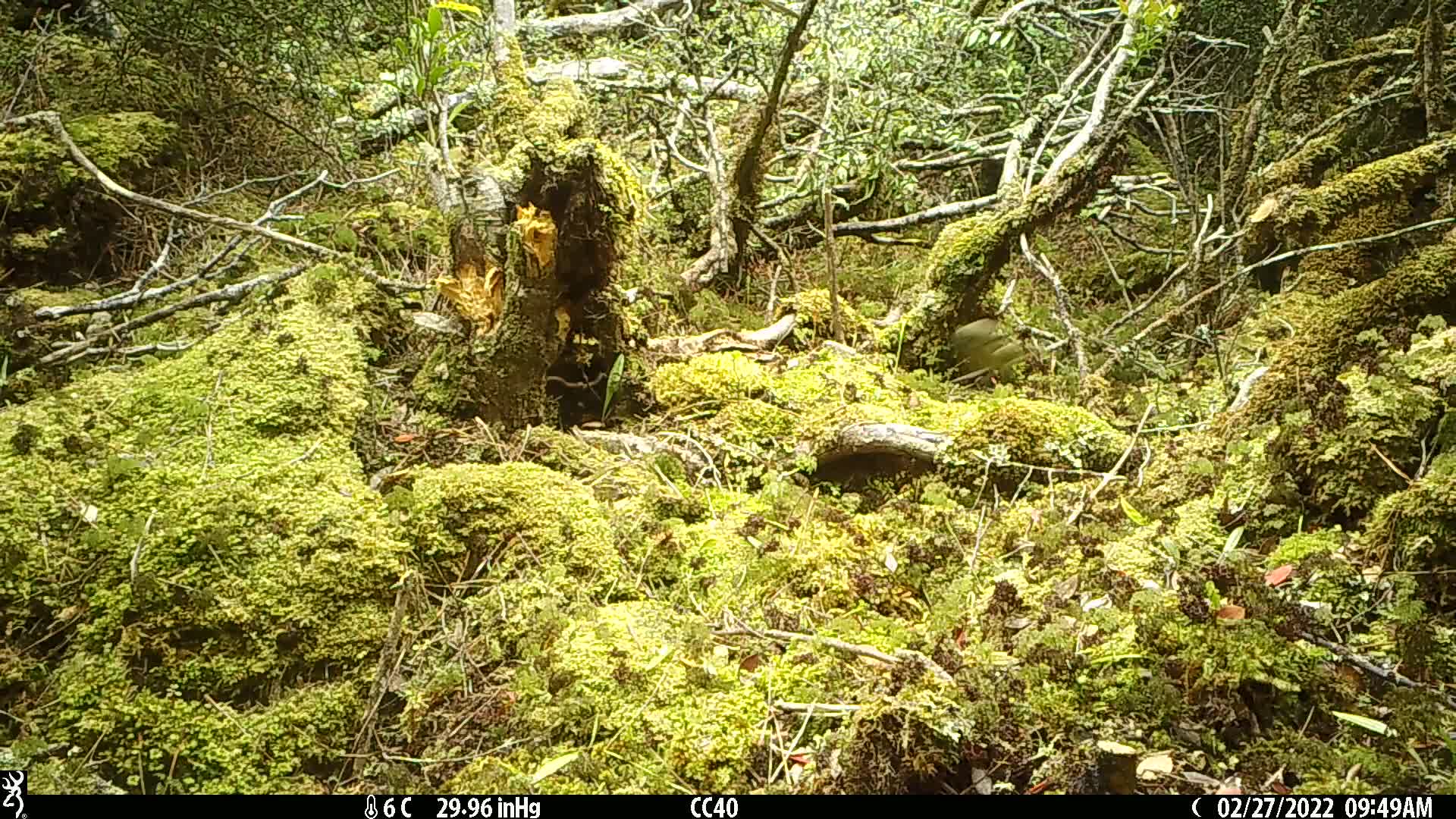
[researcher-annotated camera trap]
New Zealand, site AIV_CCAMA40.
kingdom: Animalia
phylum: Chordata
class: Aves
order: Passeriformes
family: Meliphagidae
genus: Anthornis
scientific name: Anthornis melanura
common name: new zealand bellbird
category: bellbird